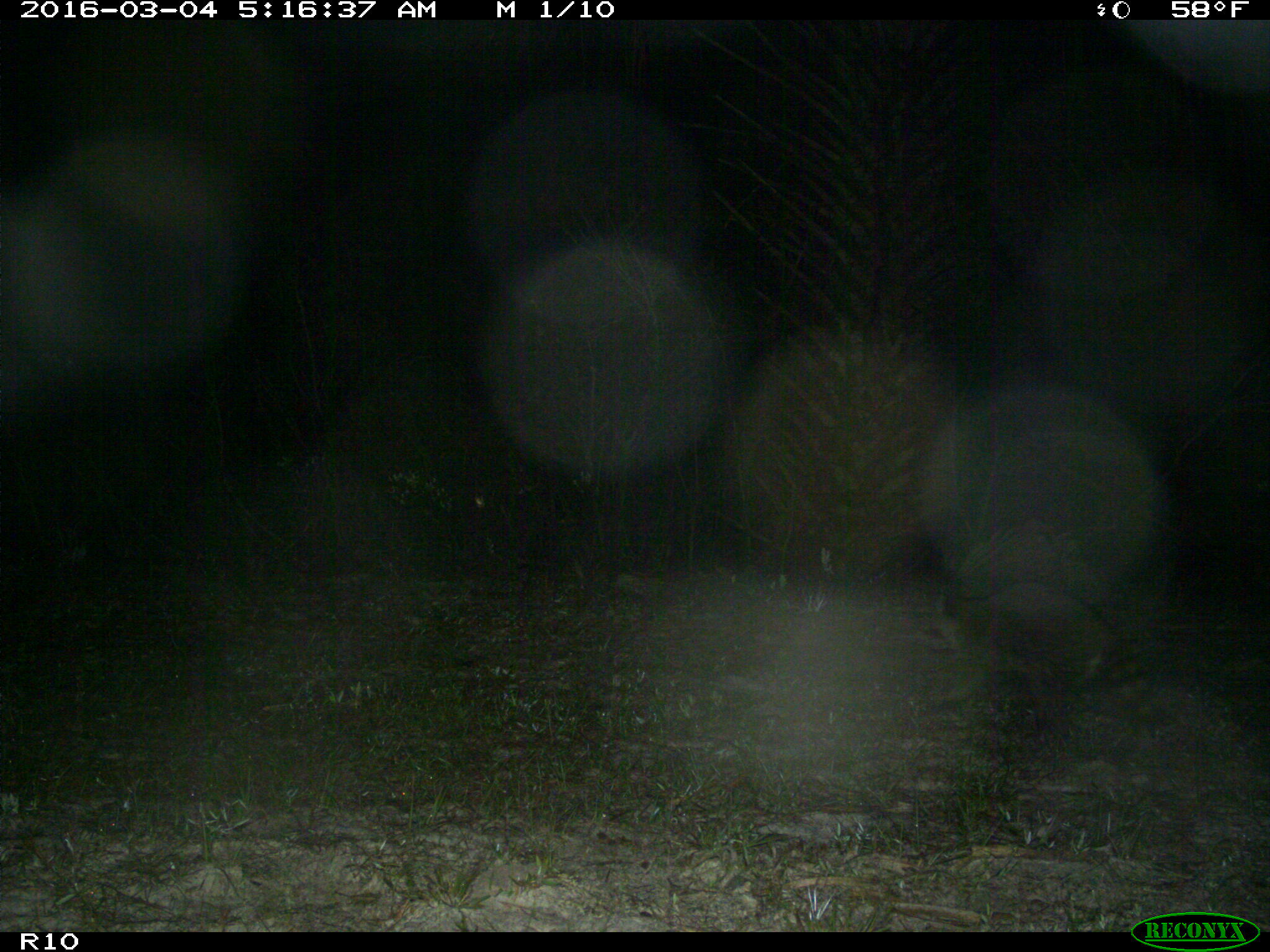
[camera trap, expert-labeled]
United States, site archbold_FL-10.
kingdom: Animalia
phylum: Chordata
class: Mammalia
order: Carnivora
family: Procyonidae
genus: Procyon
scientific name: Procyon lotor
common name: common raccoon